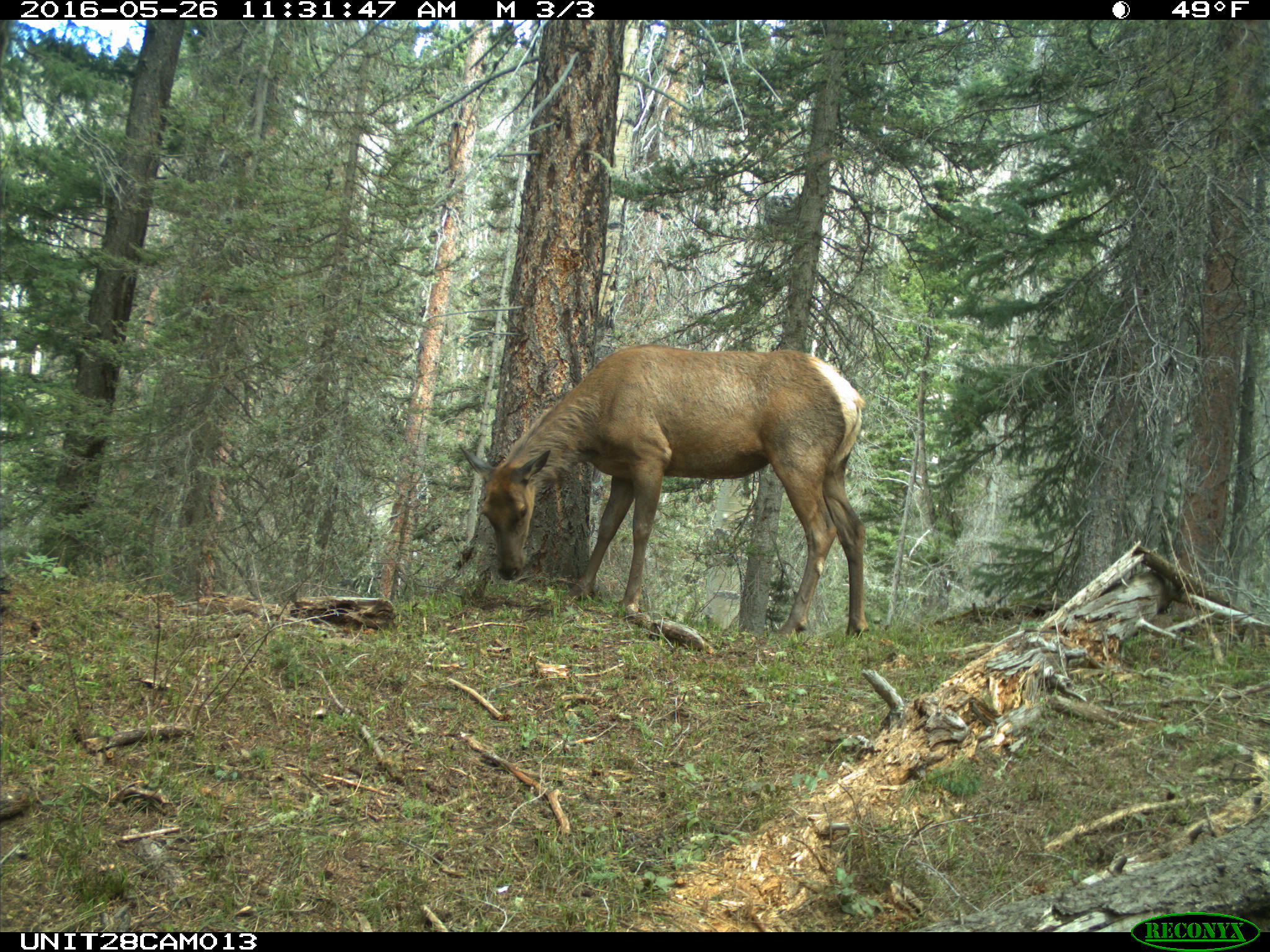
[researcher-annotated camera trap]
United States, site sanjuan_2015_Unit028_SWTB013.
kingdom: Animalia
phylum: Chordata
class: Mammalia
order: Artiodactyla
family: Cervidae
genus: Cervus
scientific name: Cervus elaphus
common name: red deer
Cervus elaphus (red deer).